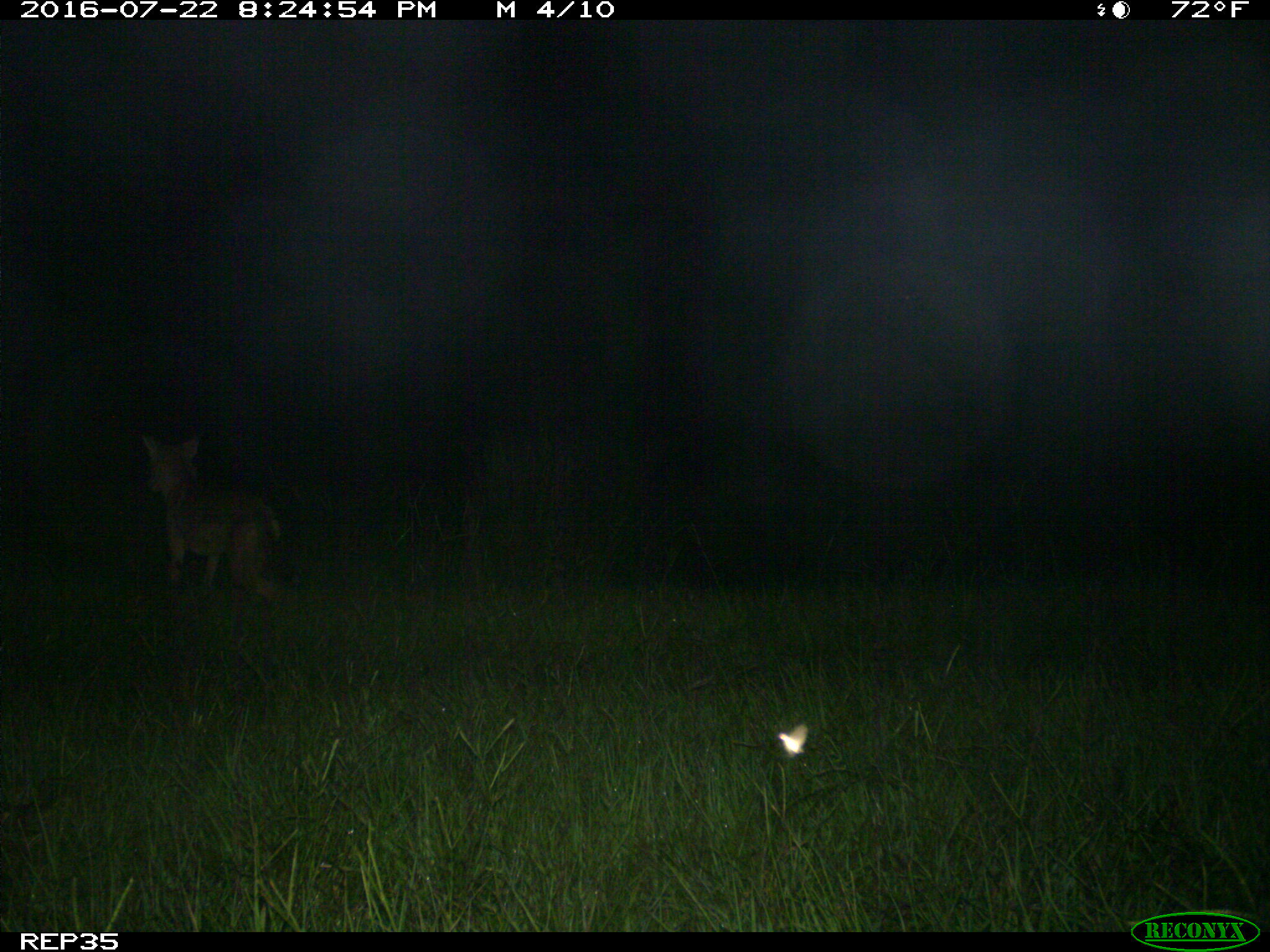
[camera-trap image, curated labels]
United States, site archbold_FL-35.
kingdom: Animalia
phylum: Chordata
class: Mammalia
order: Carnivora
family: Canidae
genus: Canis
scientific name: Canis latrans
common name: coyote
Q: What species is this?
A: Canis latrans (coyote).